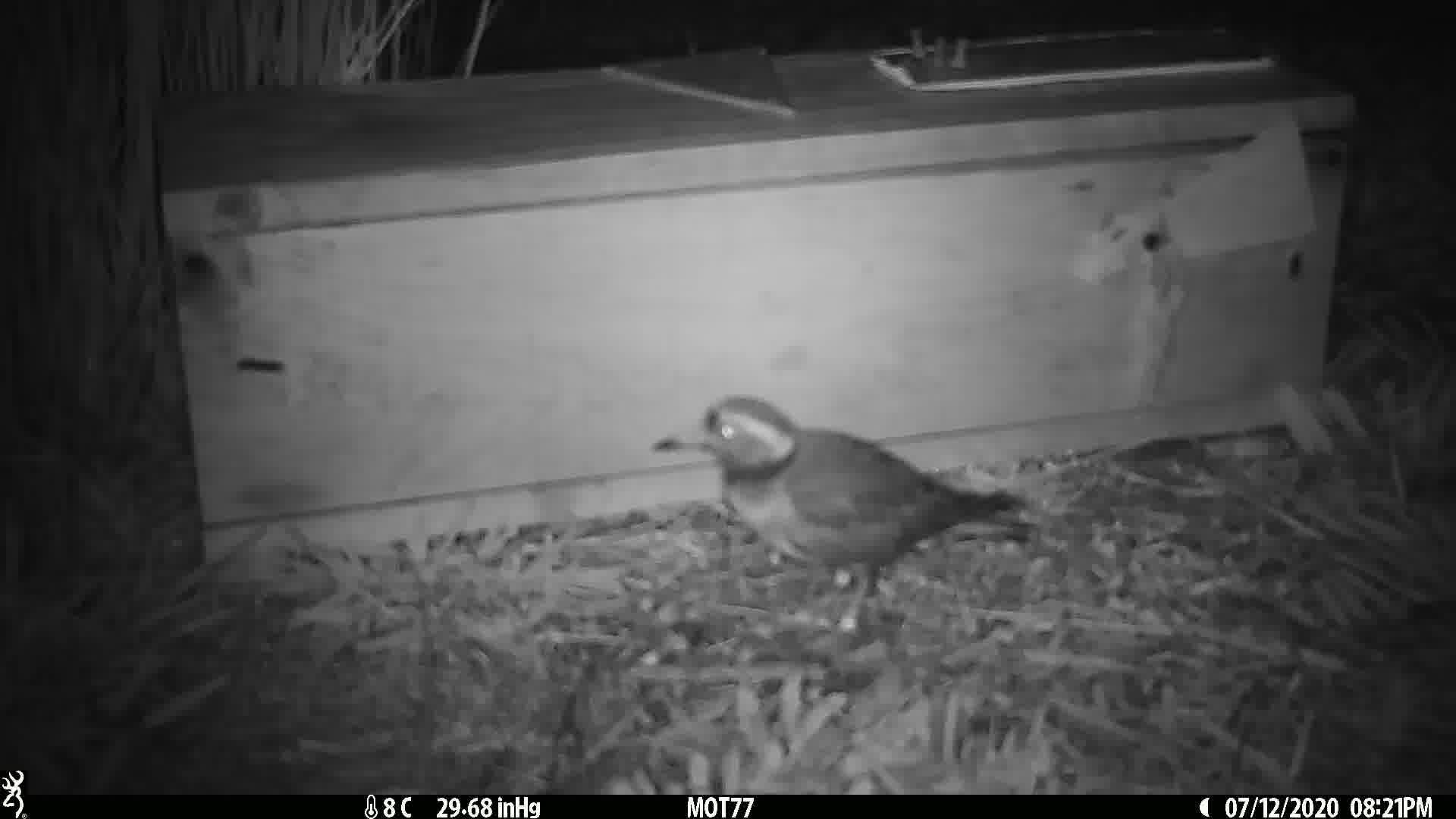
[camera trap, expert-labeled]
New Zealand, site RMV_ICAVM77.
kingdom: Animalia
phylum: Chordata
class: Aves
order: Charadriiformes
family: Charadriidae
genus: Thinornis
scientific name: Thinornis novaeseelandiae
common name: shore plover